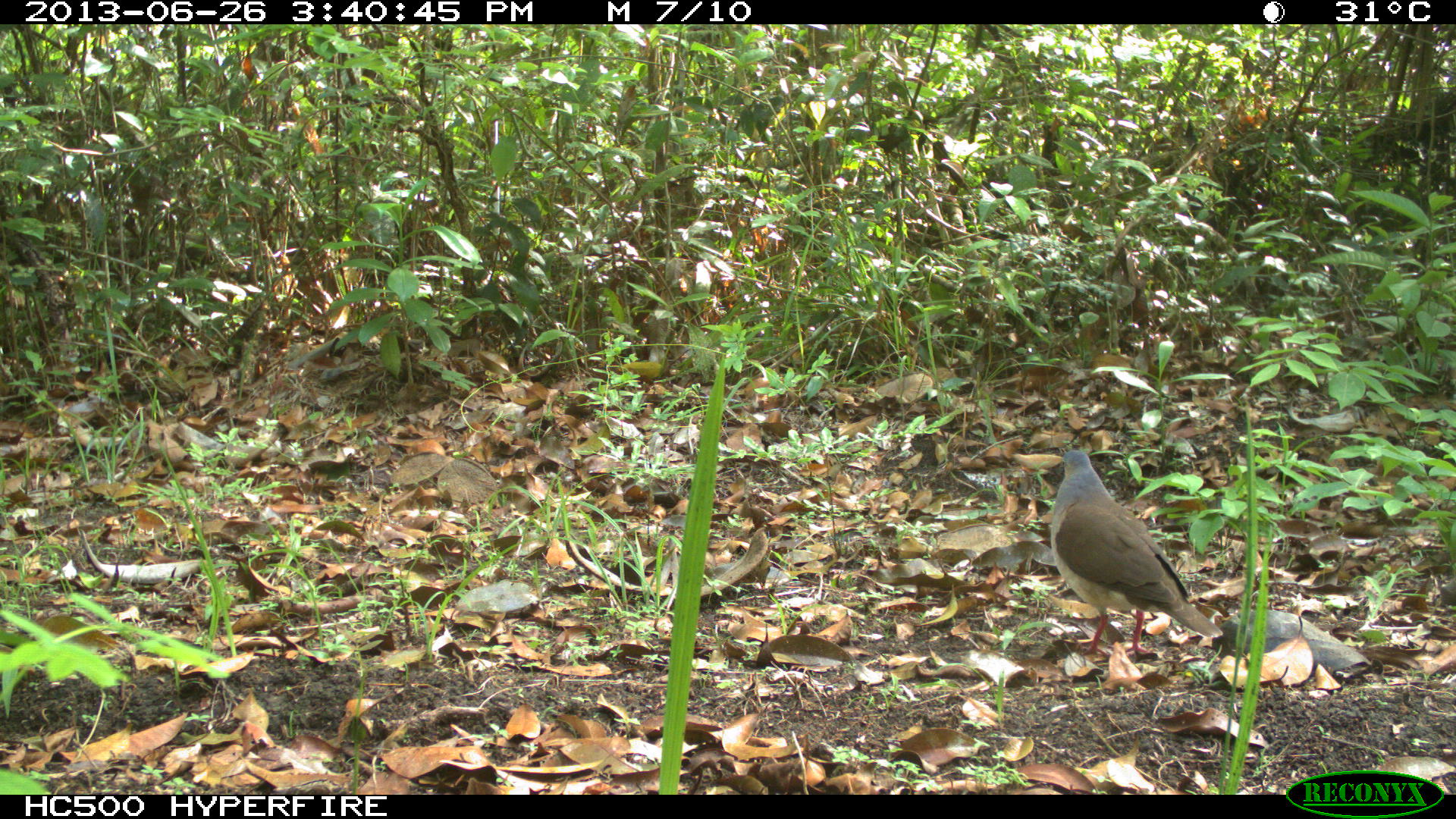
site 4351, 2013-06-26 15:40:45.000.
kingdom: Animalia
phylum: Chordata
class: Aves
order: Columbiformes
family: Columbidae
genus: Leptotila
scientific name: Leptotila plumbeiceps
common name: gray-headed dove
Leptotila plumbeiceps (gray-headed dove), count 1.